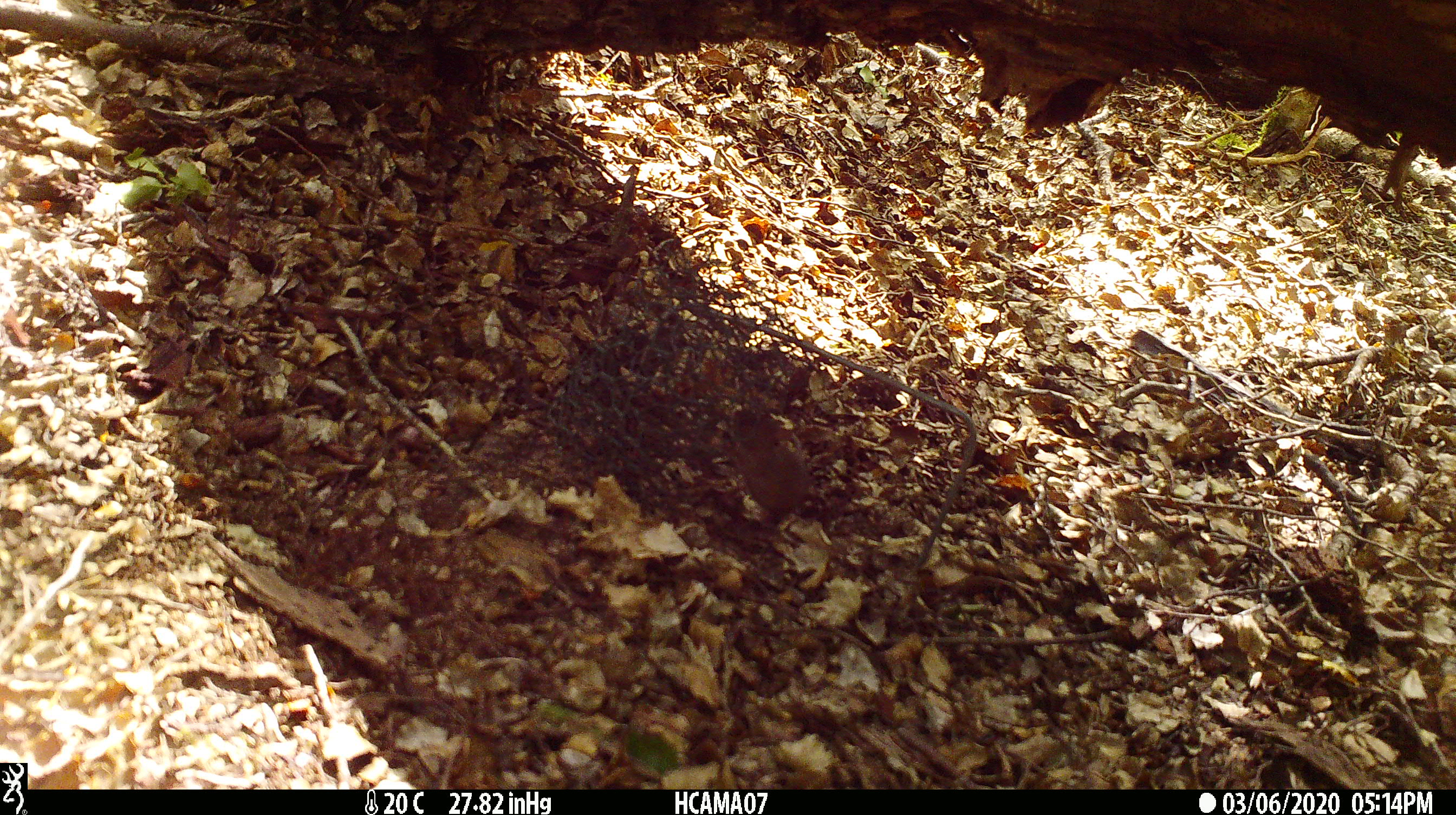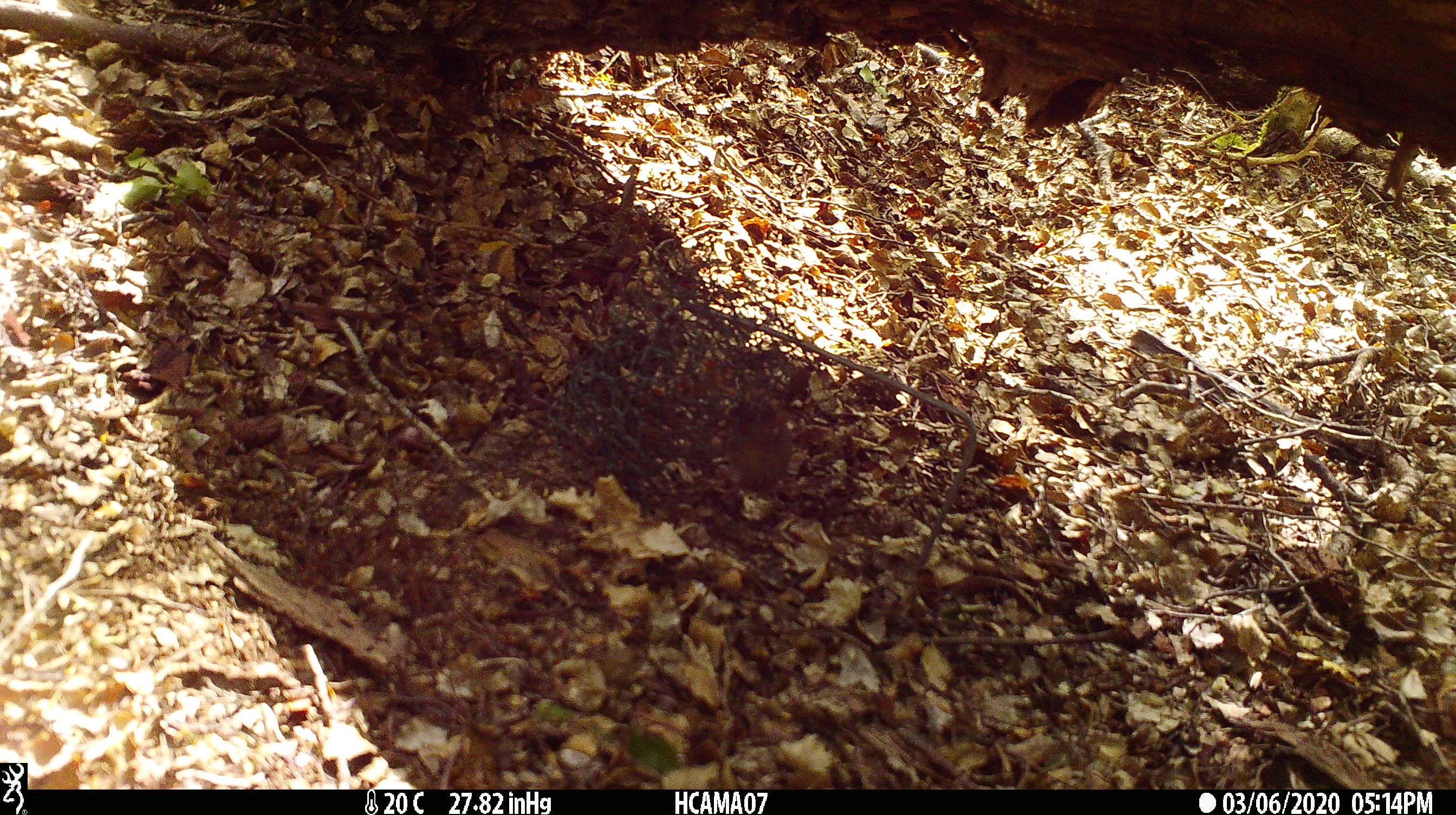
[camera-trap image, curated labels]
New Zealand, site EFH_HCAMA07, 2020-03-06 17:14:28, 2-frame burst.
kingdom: Animalia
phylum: Chordata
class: Mammalia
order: Rodentia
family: Muridae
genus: Mus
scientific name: Mus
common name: mouse